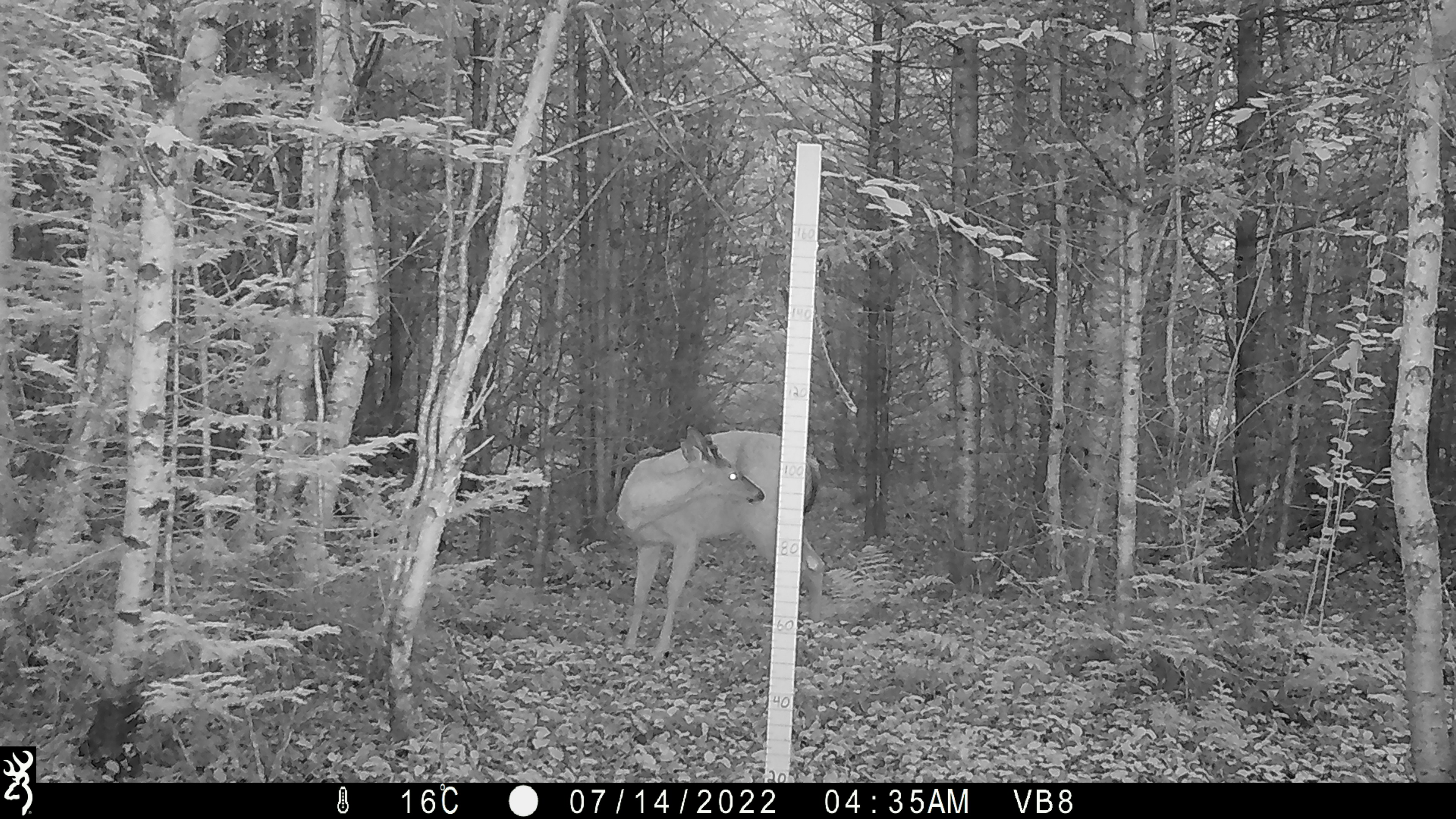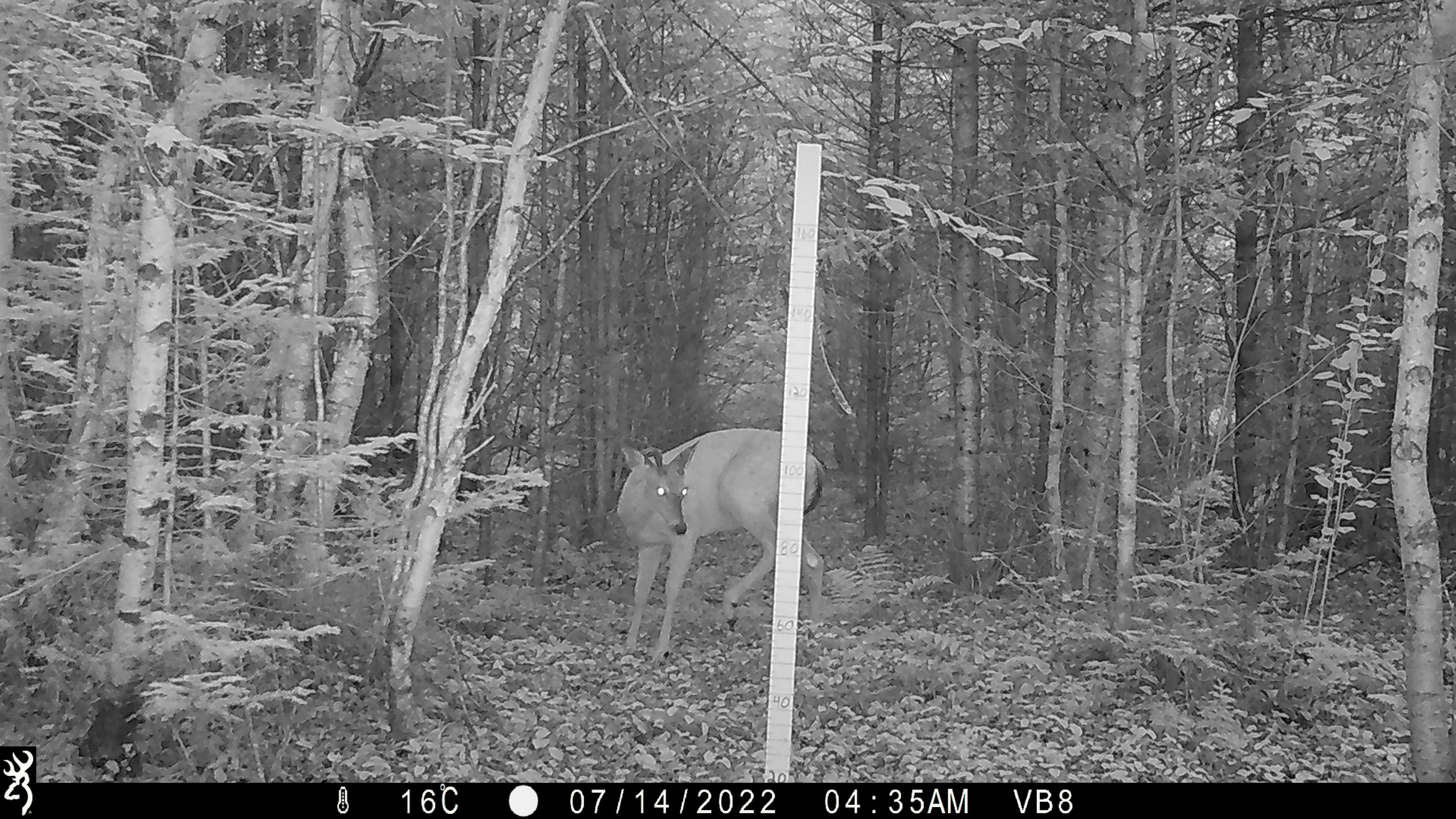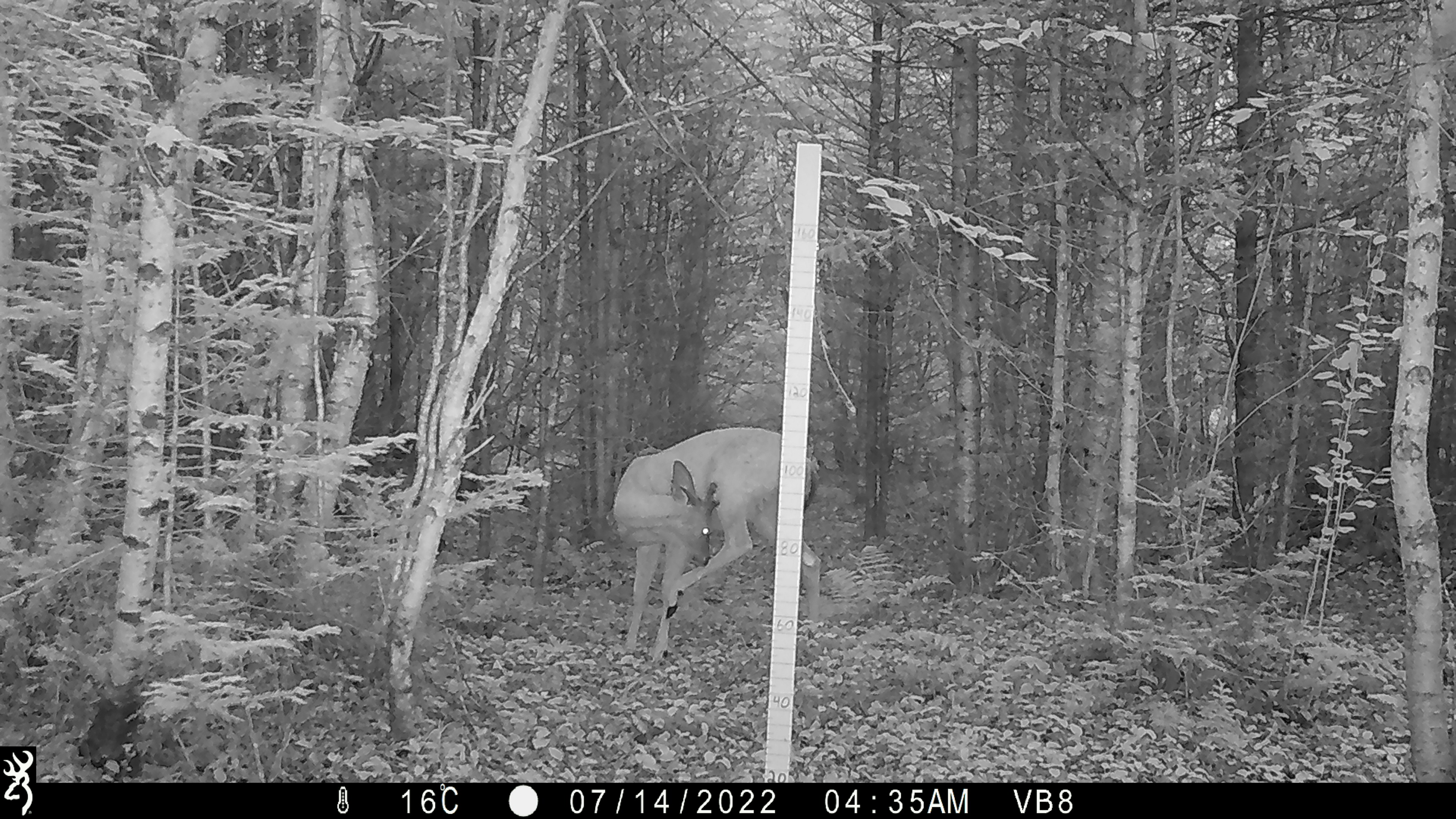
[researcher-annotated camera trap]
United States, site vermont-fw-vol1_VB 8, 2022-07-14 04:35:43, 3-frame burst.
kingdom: Animalia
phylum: Chordata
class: Mammalia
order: Artiodactyla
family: Cervidae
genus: Odocoileus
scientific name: Odocoileus virginianus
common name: white-tailed deer